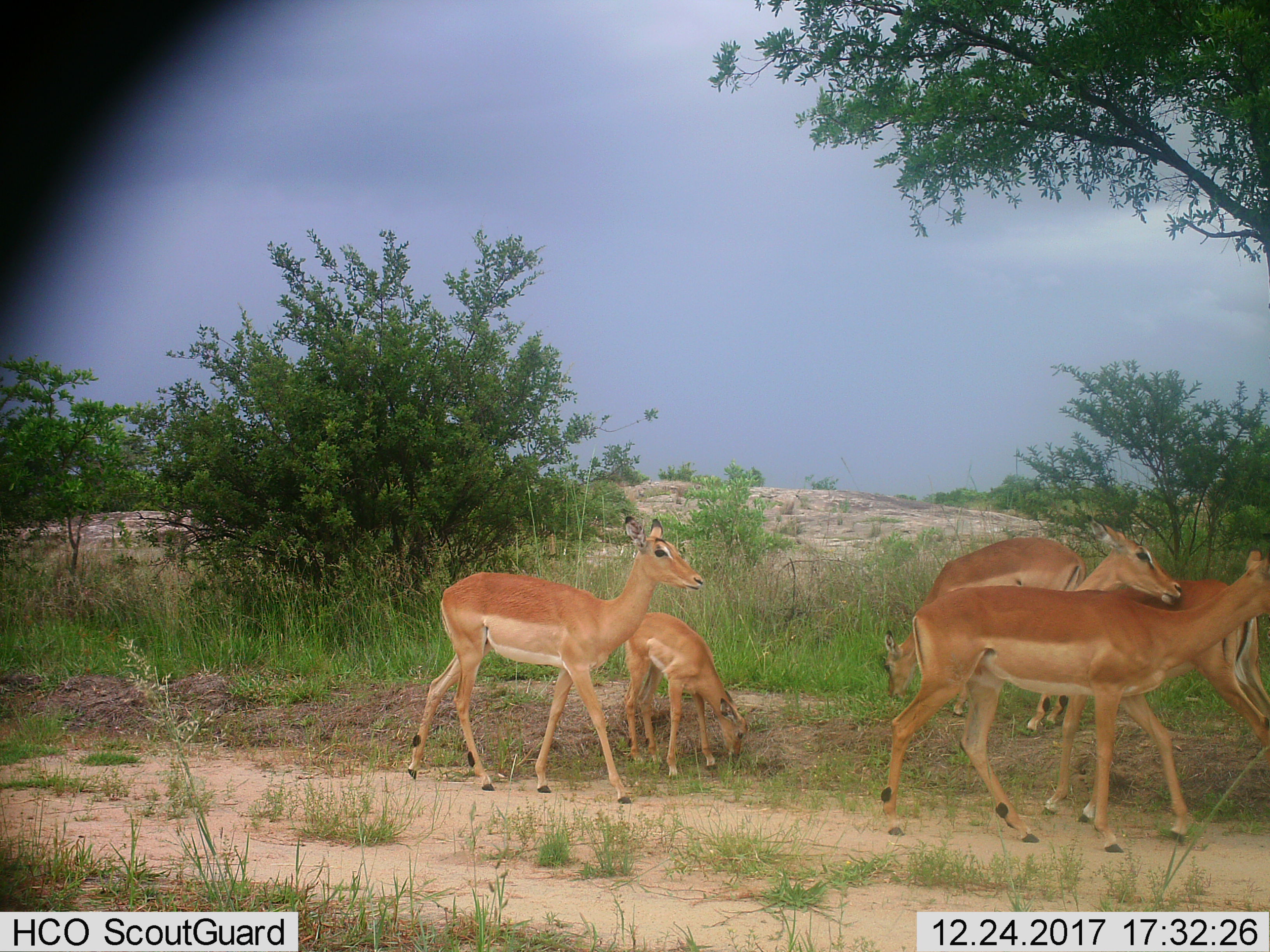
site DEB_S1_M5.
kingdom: Animalia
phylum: Chordata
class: Mammalia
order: Artiodactyla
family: Bovidae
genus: Aepyceros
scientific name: Aepyceros melampus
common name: impala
Impala (Aepyceros melampus), count 5. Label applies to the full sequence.